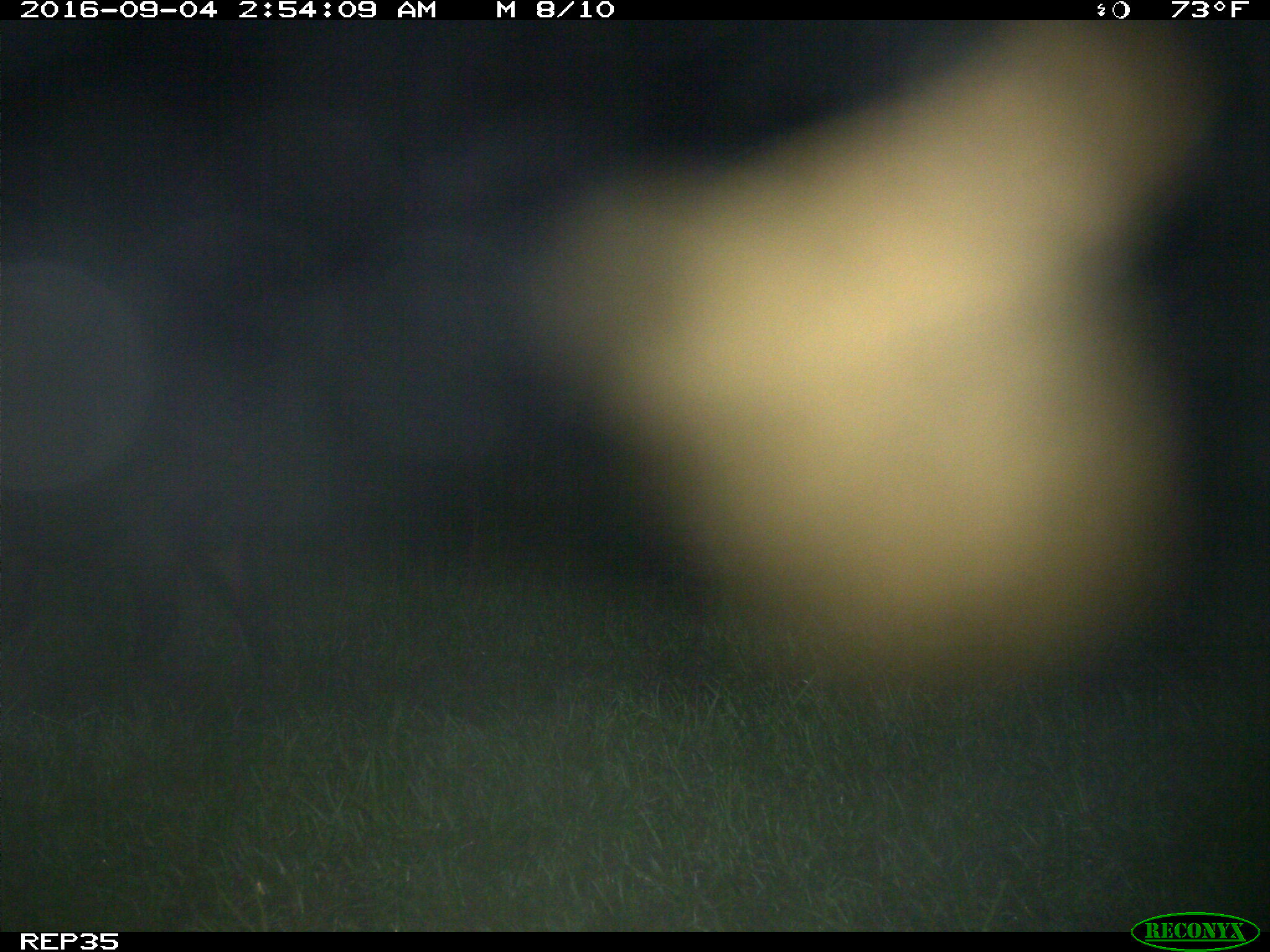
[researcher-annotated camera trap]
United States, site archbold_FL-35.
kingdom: Animalia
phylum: Chordata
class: Mammalia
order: Artiodactyla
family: Suidae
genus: Sus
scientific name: Sus scrofa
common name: wild boar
Sus scrofa (wild boar).